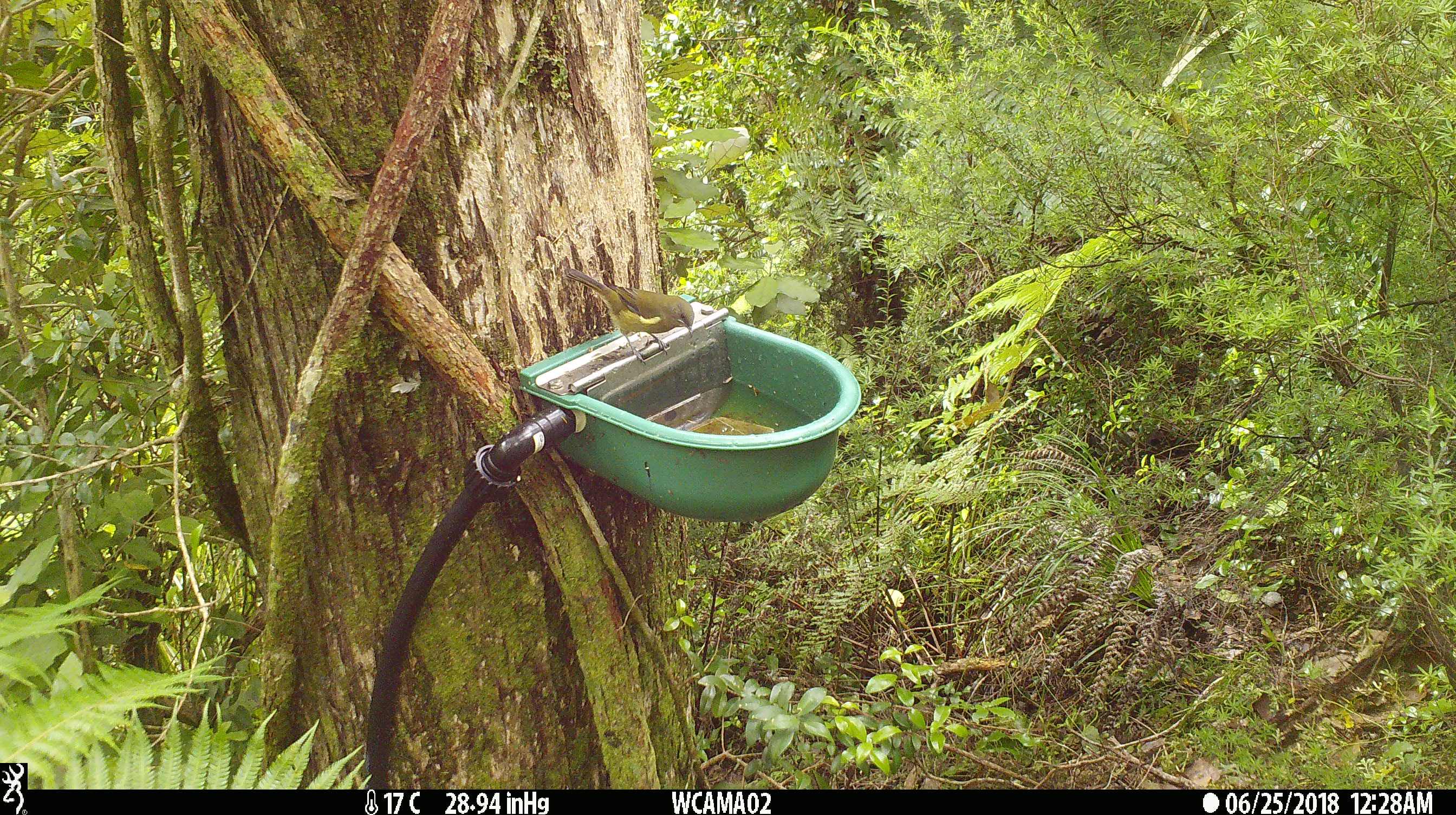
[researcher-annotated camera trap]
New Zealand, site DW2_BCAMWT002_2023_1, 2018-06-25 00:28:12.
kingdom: Animalia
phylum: Chordata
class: Aves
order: Passeriformes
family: Meliphagidae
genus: Anthornis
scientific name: Anthornis melanura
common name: new zealand bellbird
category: bellbird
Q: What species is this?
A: Bellbird (new zealand bellbird) (Anthornis melanura).